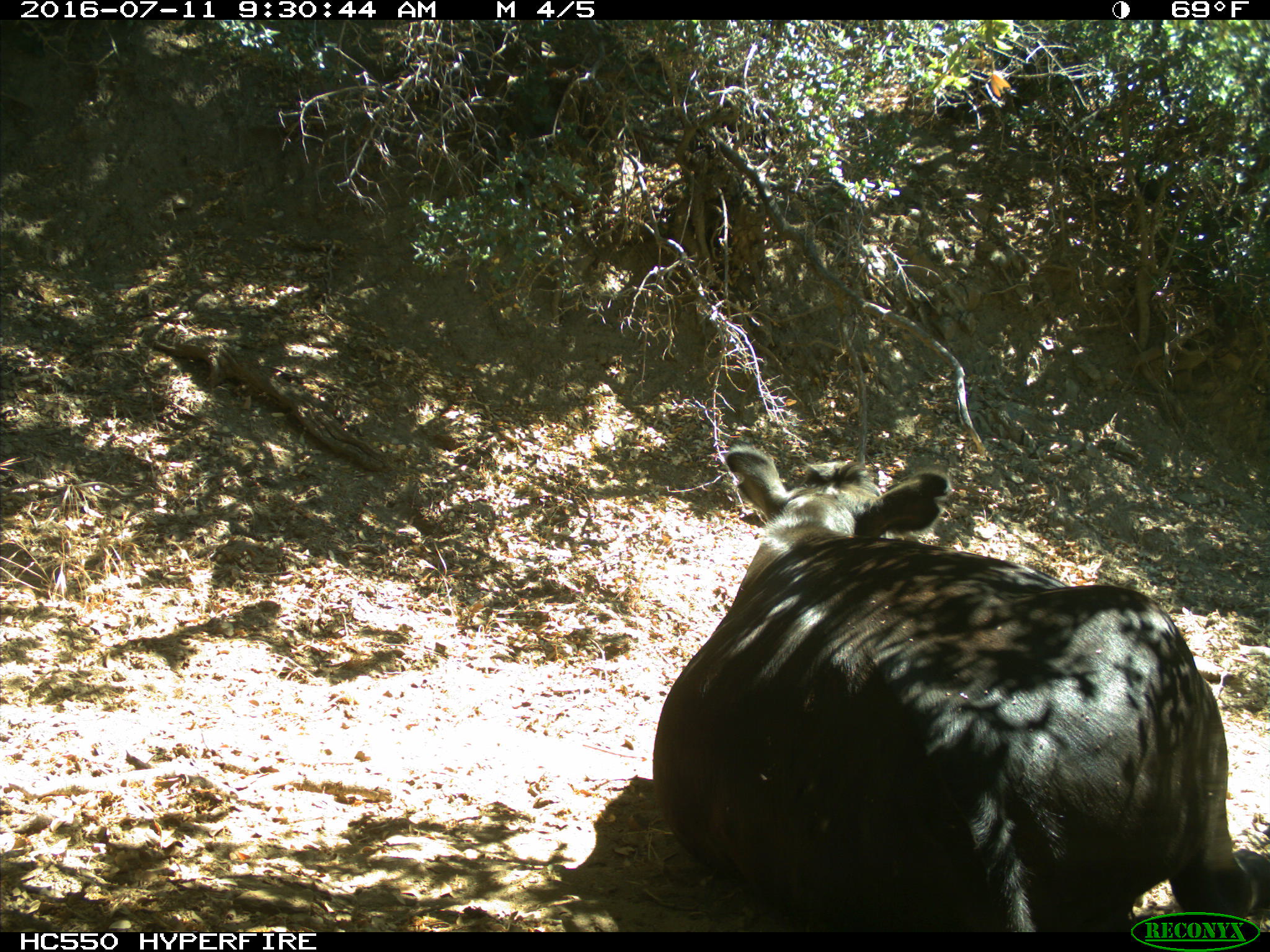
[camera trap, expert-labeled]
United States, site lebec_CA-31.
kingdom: Animalia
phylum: Chordata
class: Mammalia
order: Artiodactyla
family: Bovidae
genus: Bos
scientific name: Bos taurus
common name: domestic cow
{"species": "Bos taurus (domestic cow)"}